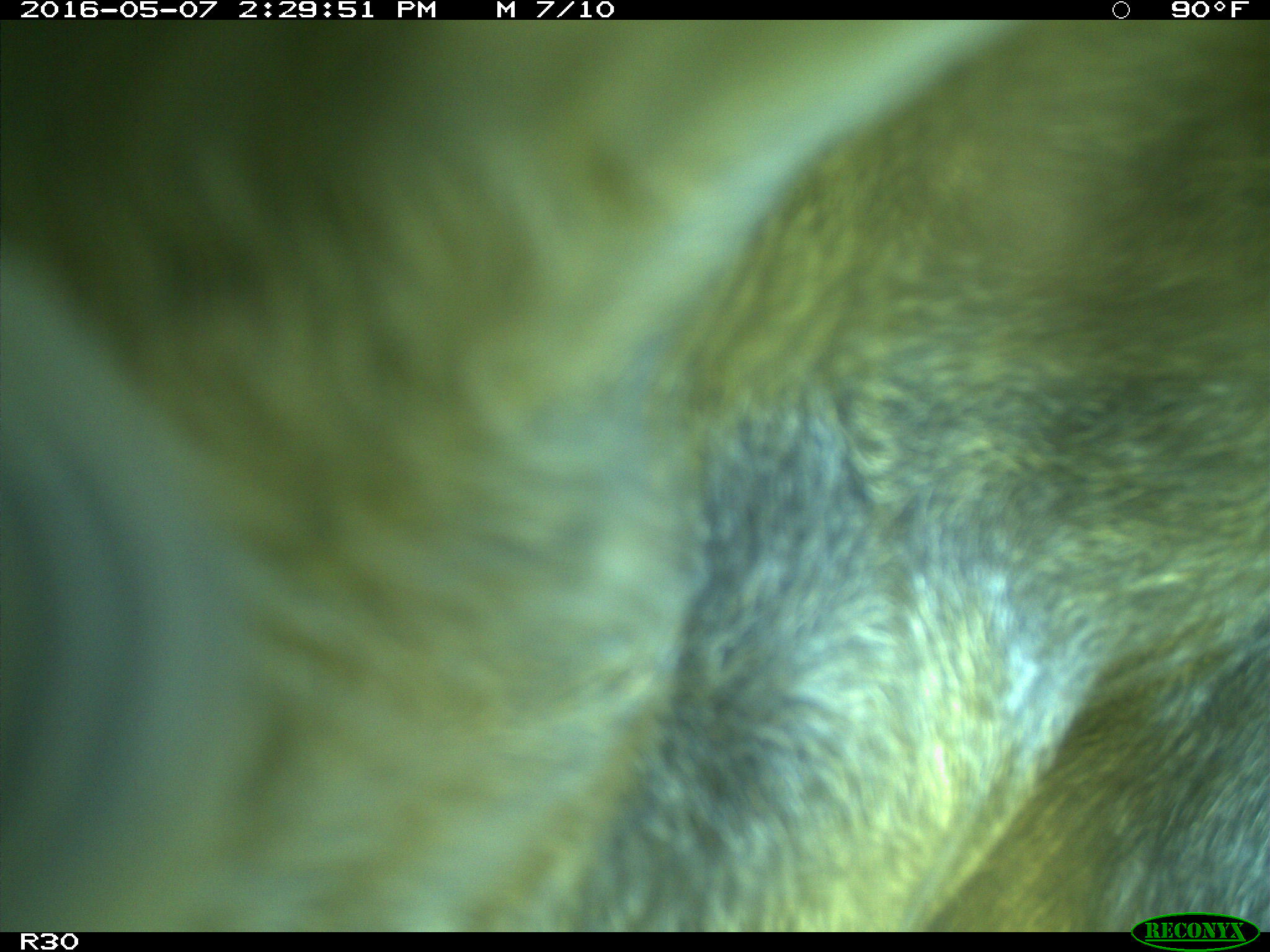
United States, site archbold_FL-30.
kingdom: Animalia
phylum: Chordata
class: Mammalia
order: Artiodactyla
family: Bovidae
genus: Bos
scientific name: Bos taurus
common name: domestic cow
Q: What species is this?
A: Bos taurus (domestic cow).